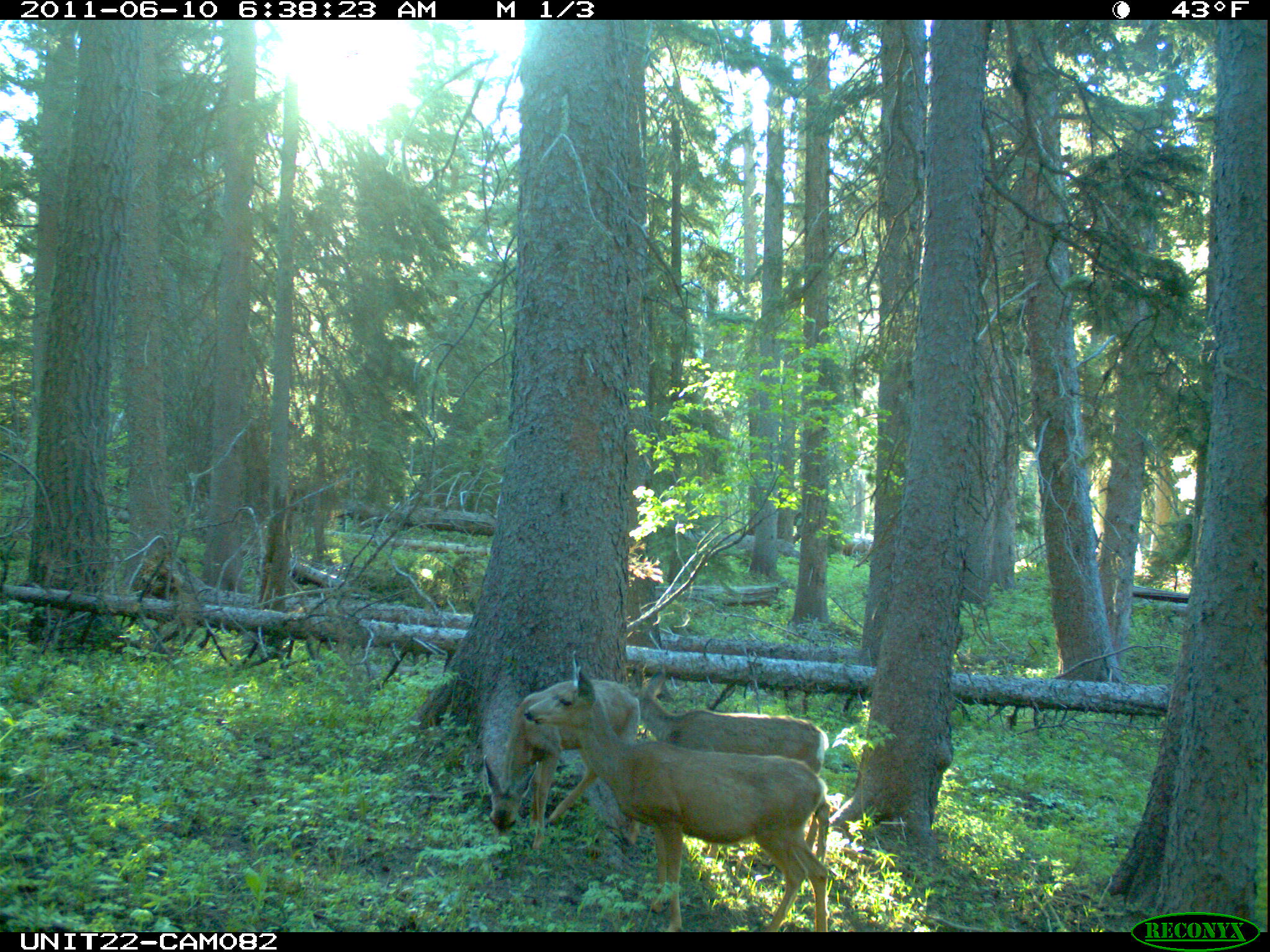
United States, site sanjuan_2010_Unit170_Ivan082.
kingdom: Animalia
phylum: Chordata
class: Mammalia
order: Artiodactyla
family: Cervidae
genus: Odocoileus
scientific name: Odocoileus hemionus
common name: mule deer